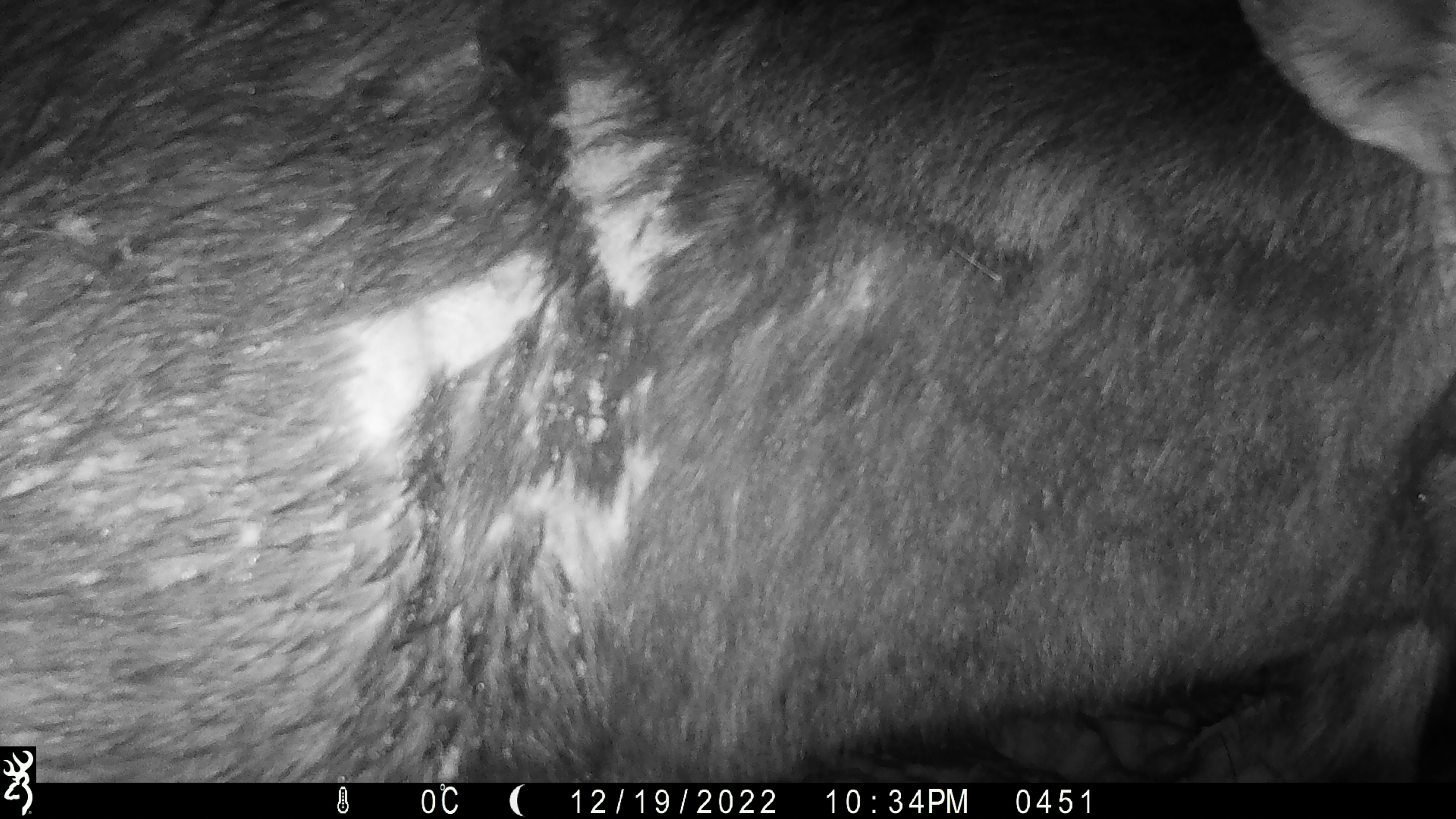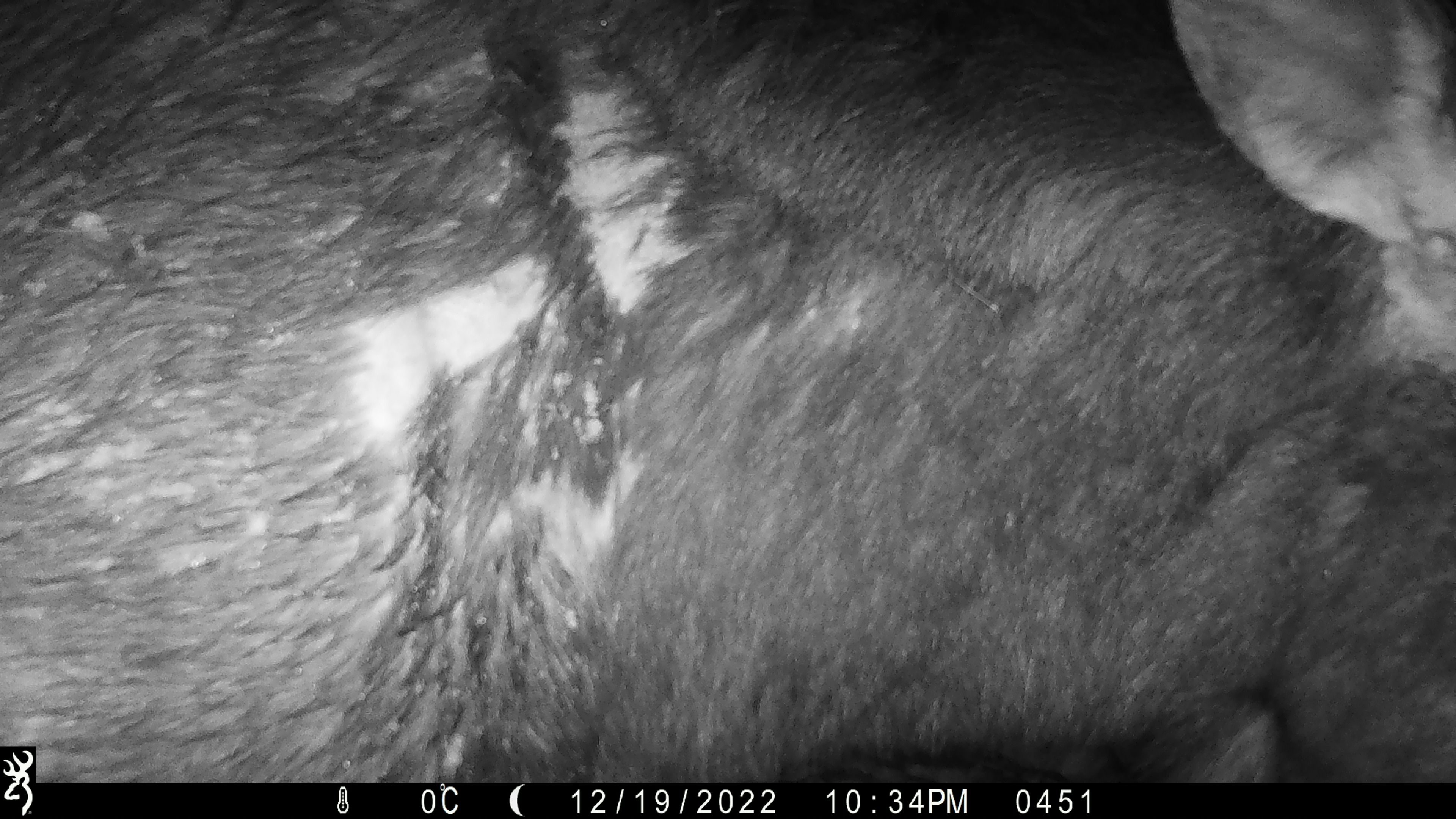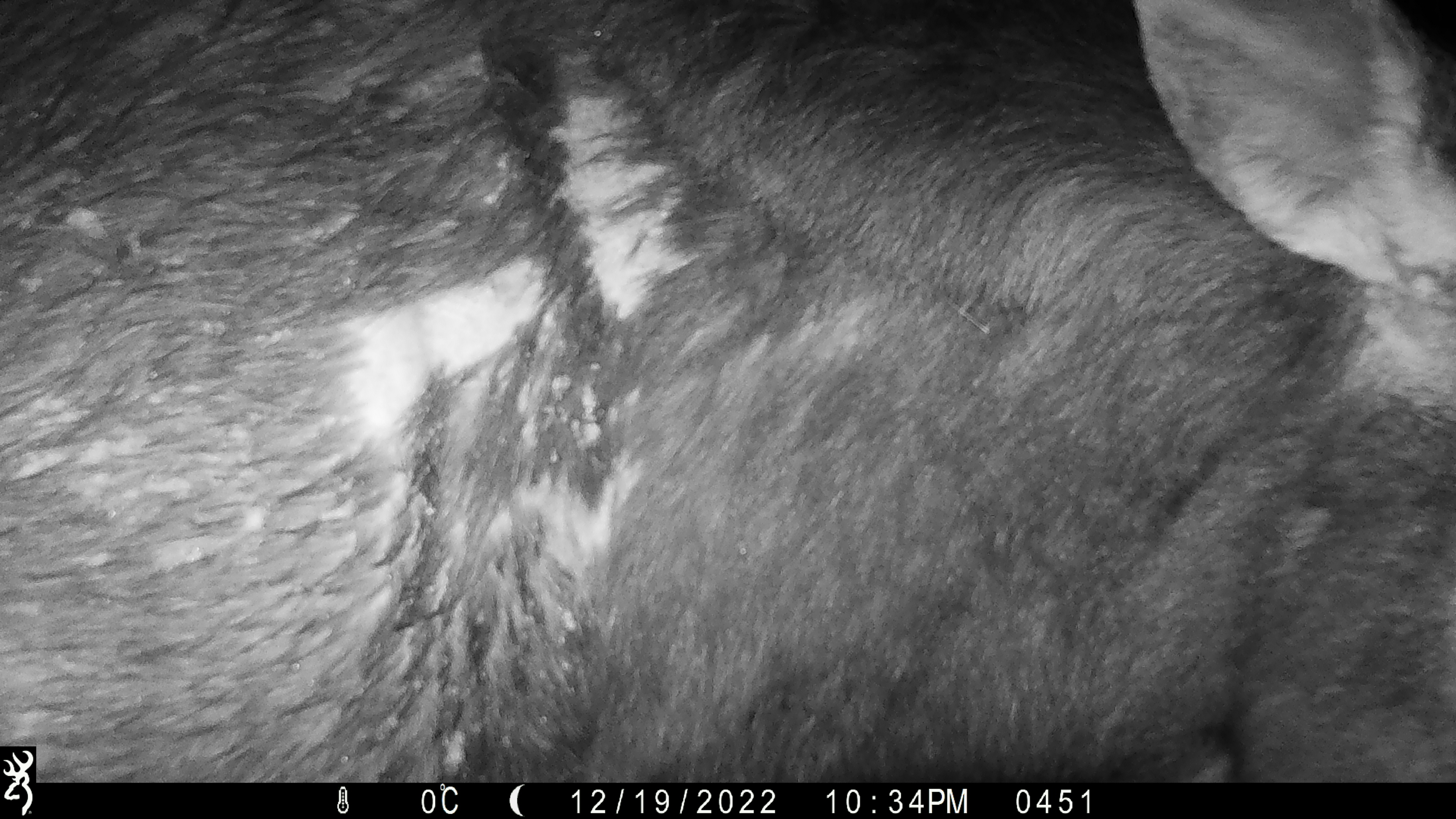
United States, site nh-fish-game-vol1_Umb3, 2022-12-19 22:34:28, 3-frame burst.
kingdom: Animalia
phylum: Chordata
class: Mammalia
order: Artiodactyla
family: Cervidae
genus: Alces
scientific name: Alces alces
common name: moose